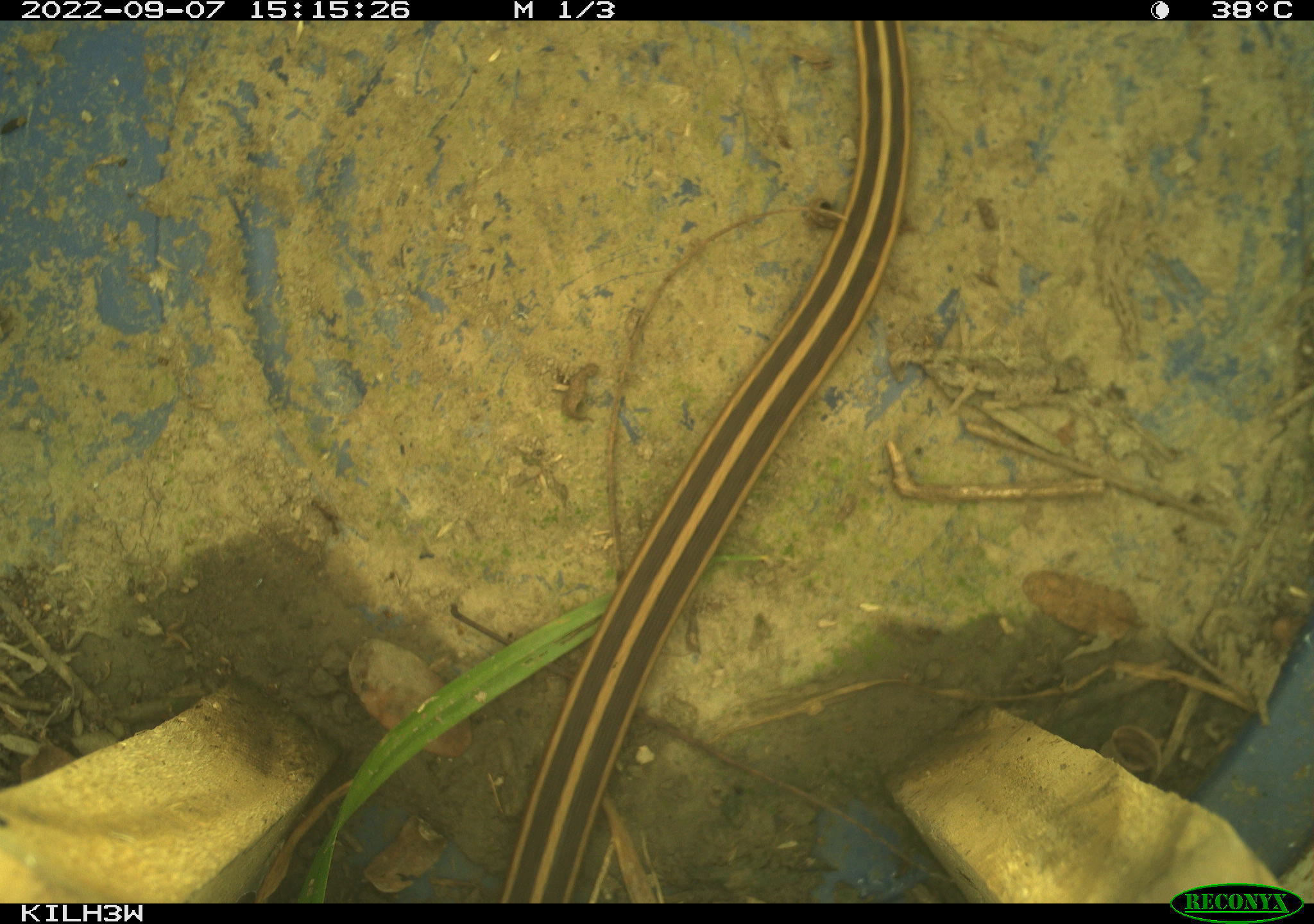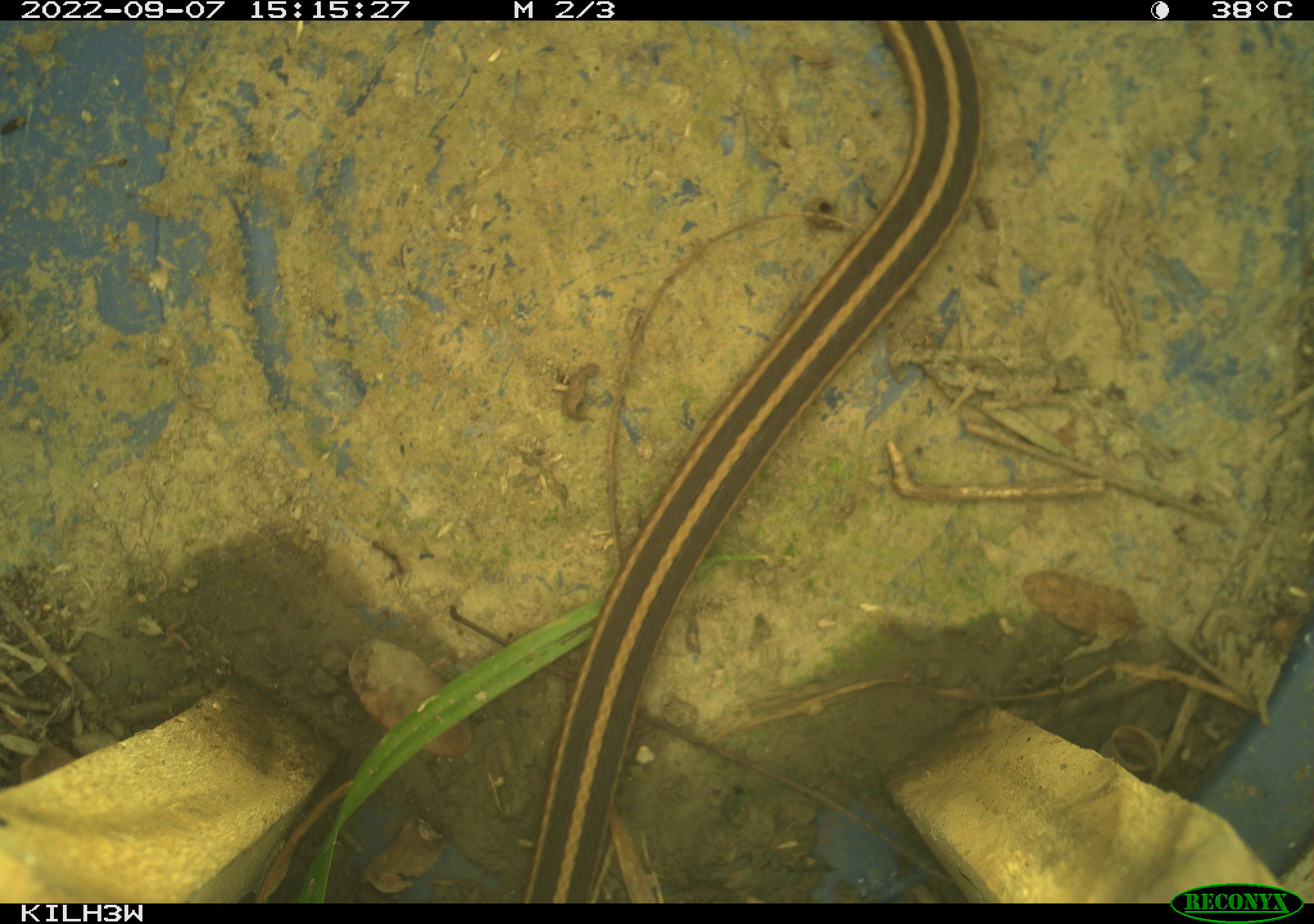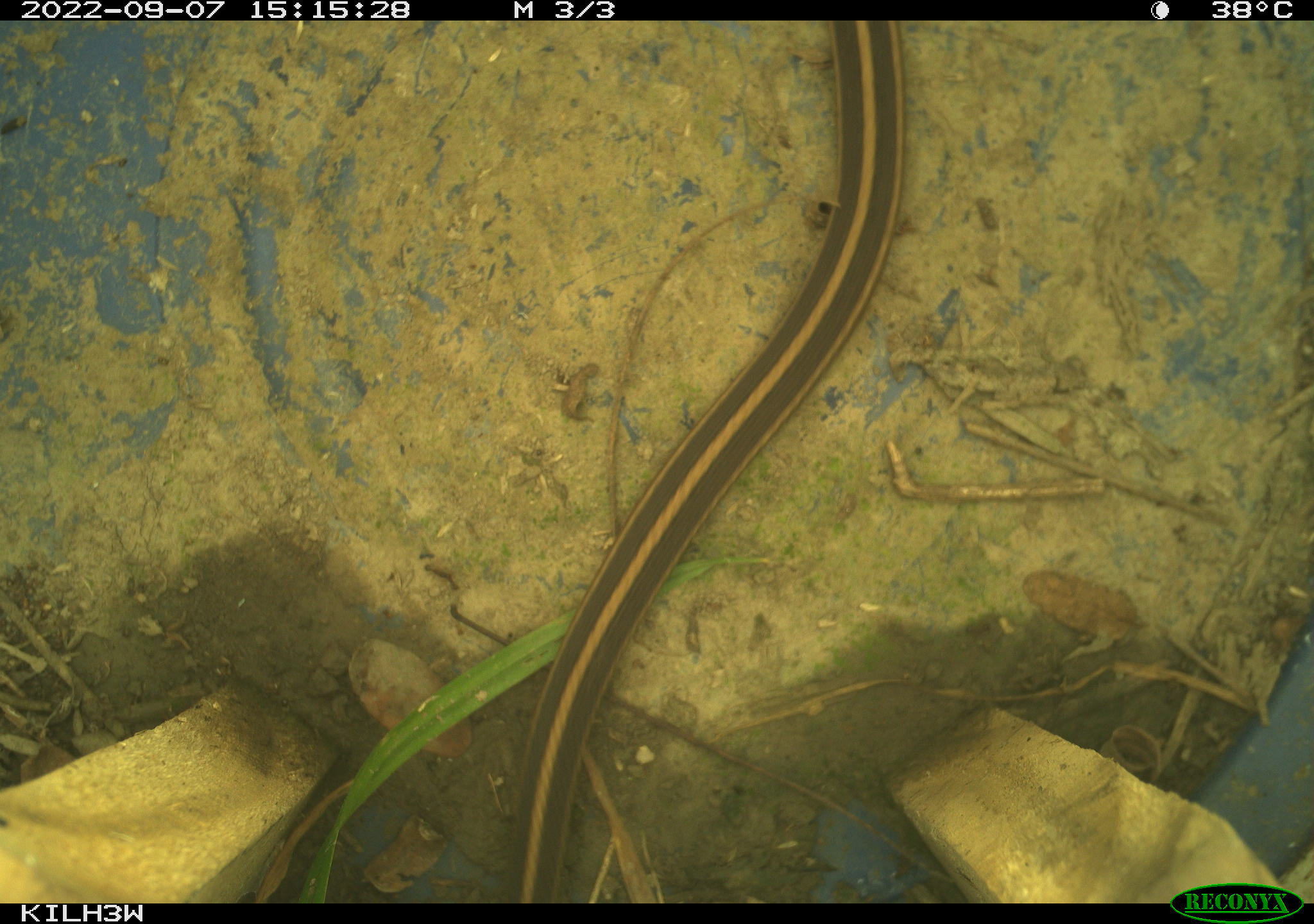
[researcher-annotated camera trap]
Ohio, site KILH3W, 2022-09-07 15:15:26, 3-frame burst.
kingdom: Animalia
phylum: Chordata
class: Reptilia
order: Squamata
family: Colubridae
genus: Thamnophis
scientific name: Thamnophis sirtalis sirtalis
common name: eastern gartersnake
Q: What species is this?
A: Eastern gartersnake (Thamnophis sirtalis sirtalis).